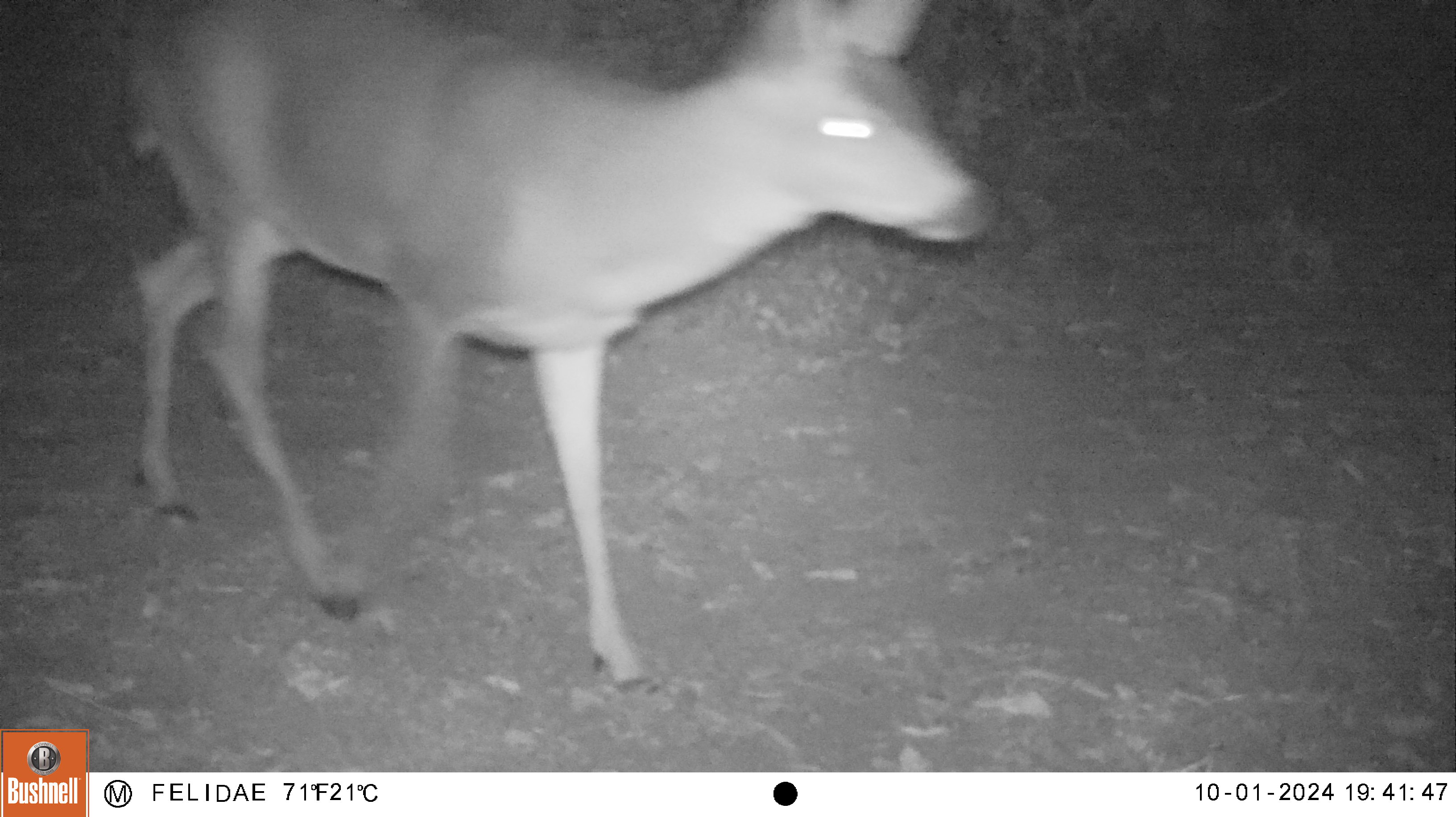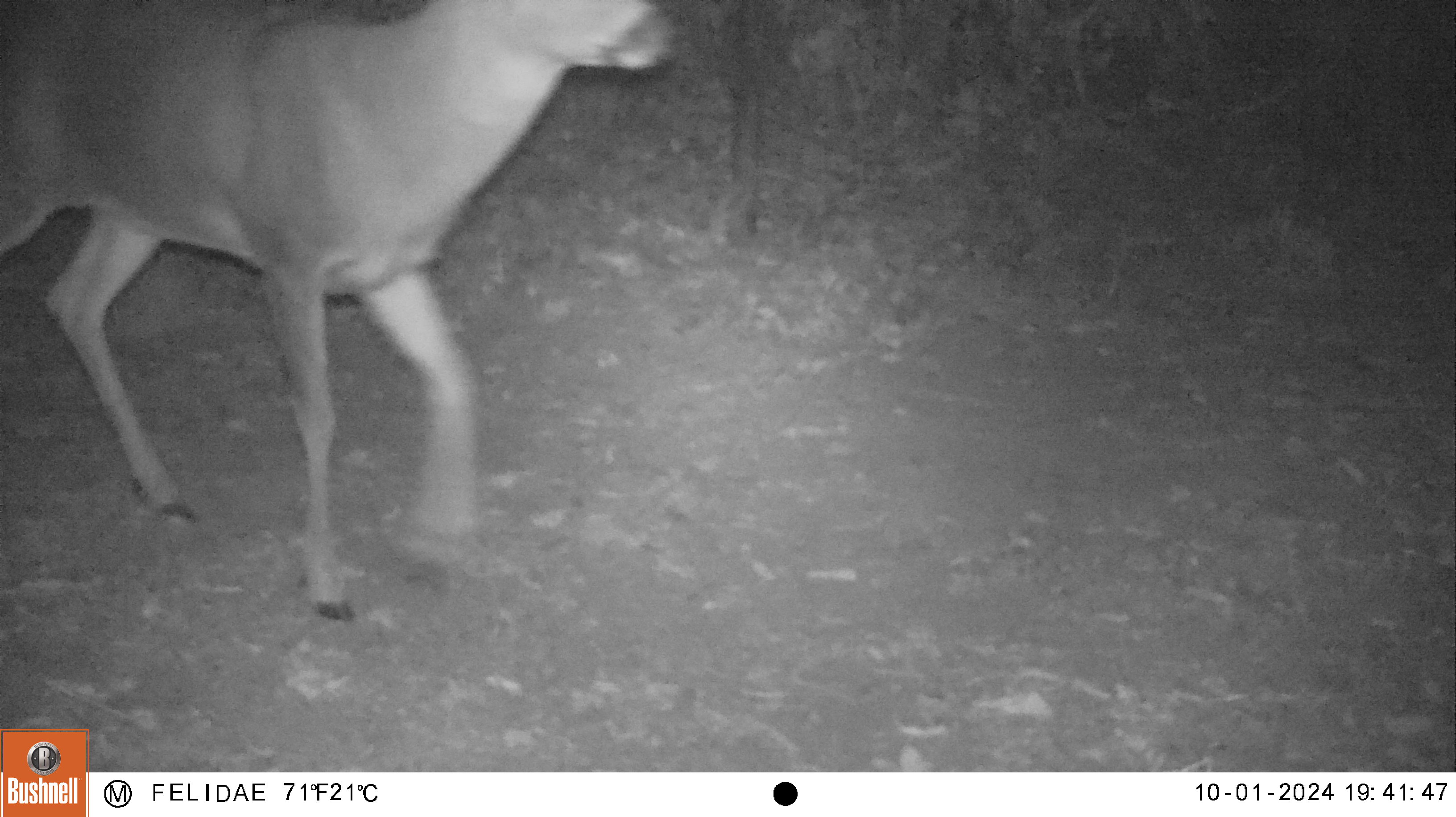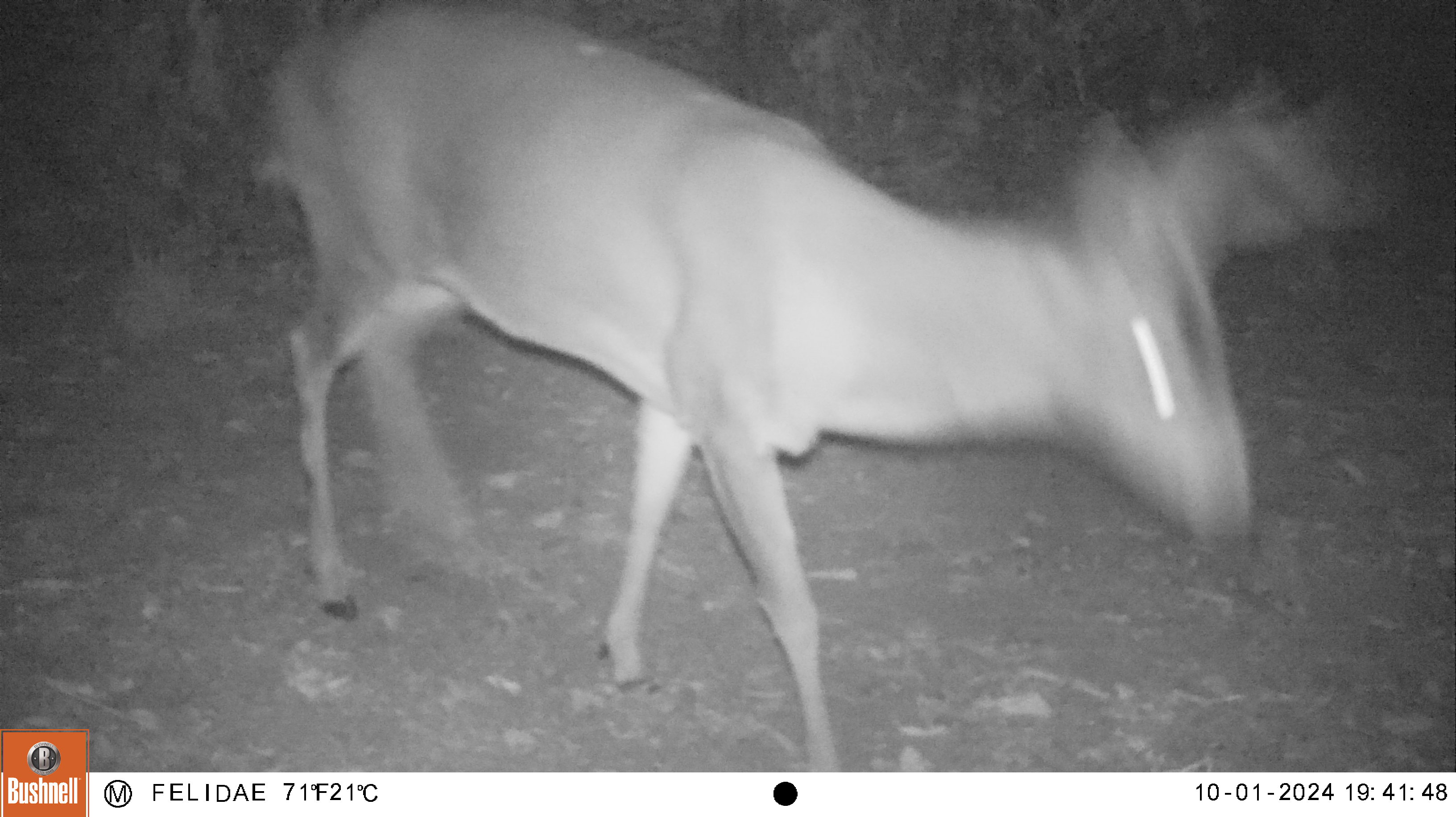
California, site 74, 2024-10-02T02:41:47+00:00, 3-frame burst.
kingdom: Animalia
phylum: Chordata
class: Mammalia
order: Artiodactyla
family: Cervidae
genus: Odocoileus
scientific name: Odocoileus hemionus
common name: mule deer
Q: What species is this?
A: Mule deer (Odocoileus hemionus).